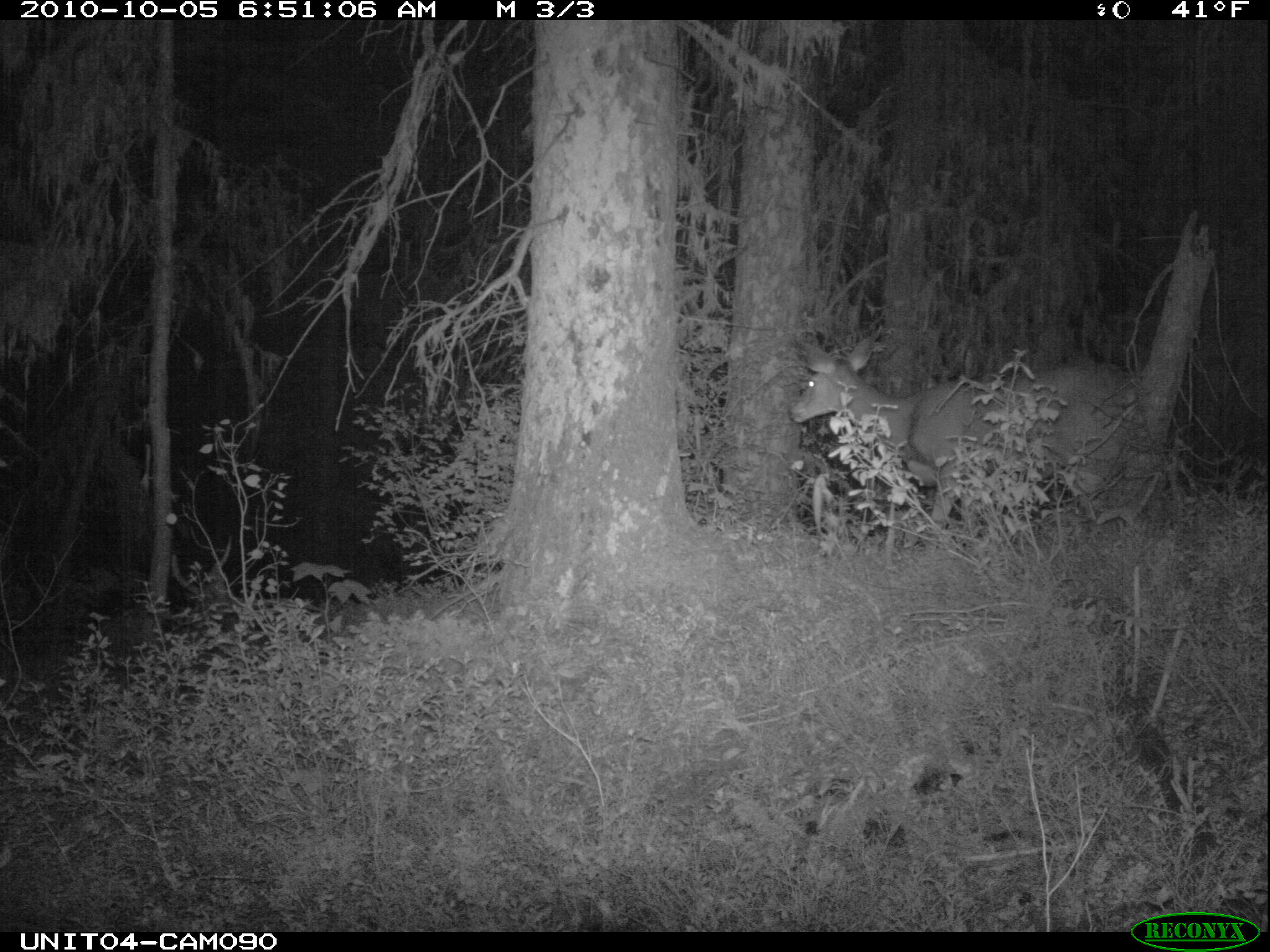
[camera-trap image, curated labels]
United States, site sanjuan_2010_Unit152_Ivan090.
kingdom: Animalia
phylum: Chordata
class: Mammalia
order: Artiodactyla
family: Cervidae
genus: Odocoileus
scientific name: Odocoileus hemionus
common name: mule deer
Odocoileus hemionus (mule deer).